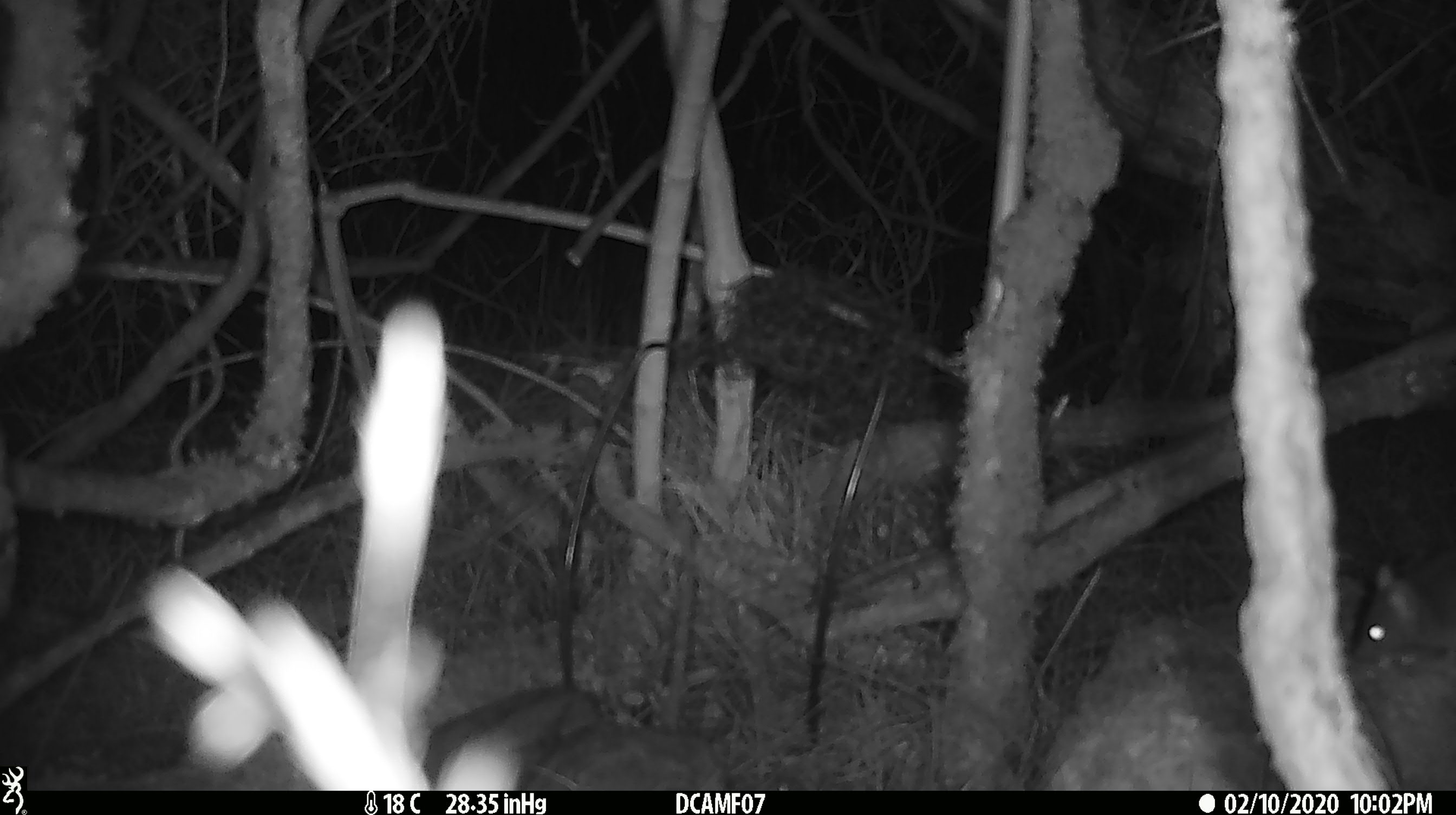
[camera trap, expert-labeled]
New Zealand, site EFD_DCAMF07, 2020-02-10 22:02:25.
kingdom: Animalia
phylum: Chordata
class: Mammalia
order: Rodentia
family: Muridae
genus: Mus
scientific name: Mus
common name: mouse